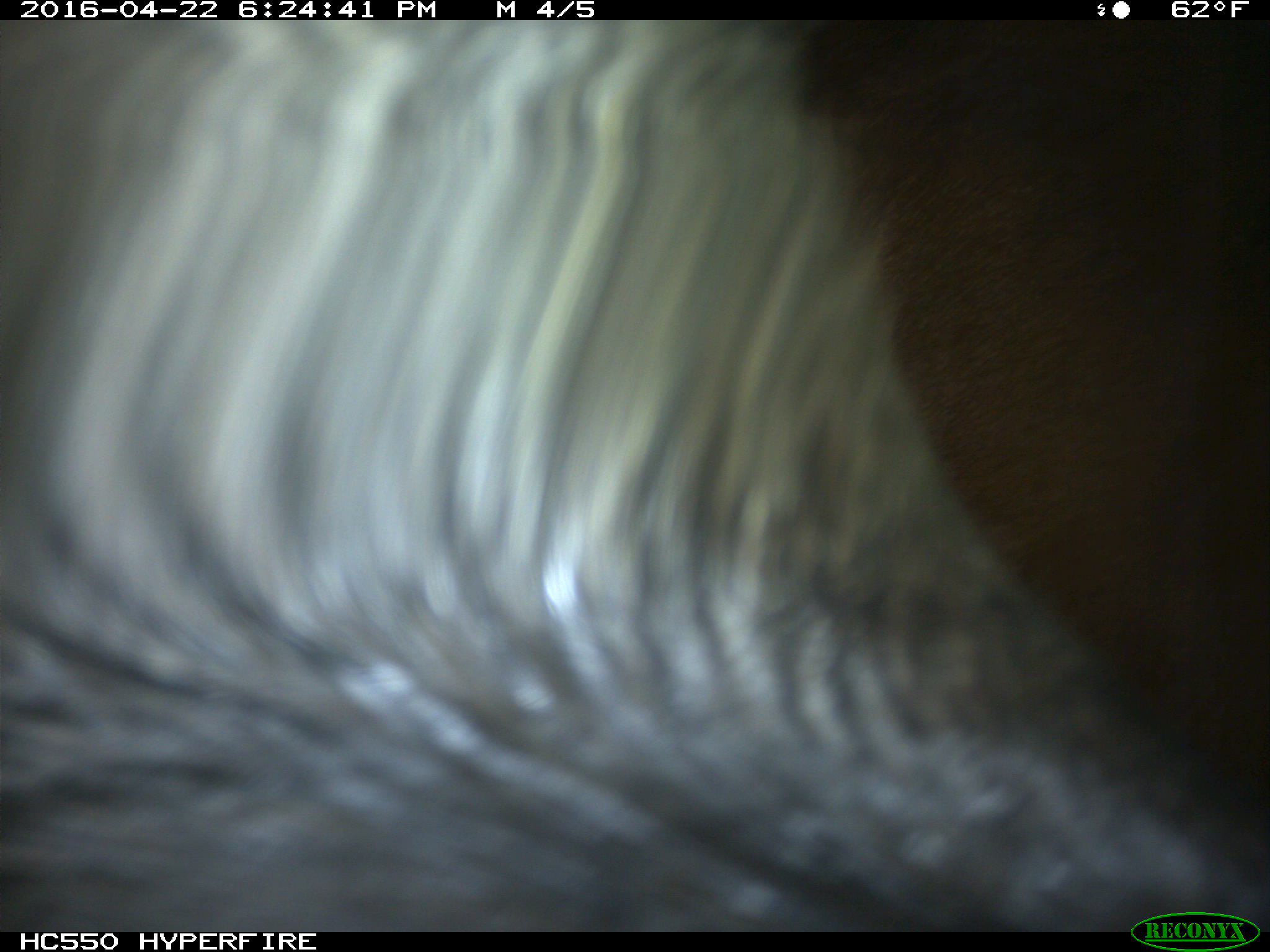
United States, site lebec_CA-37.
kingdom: Animalia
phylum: Chordata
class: Mammalia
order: Artiodactyla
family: Bovidae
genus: Bos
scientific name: Bos taurus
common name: domestic cow